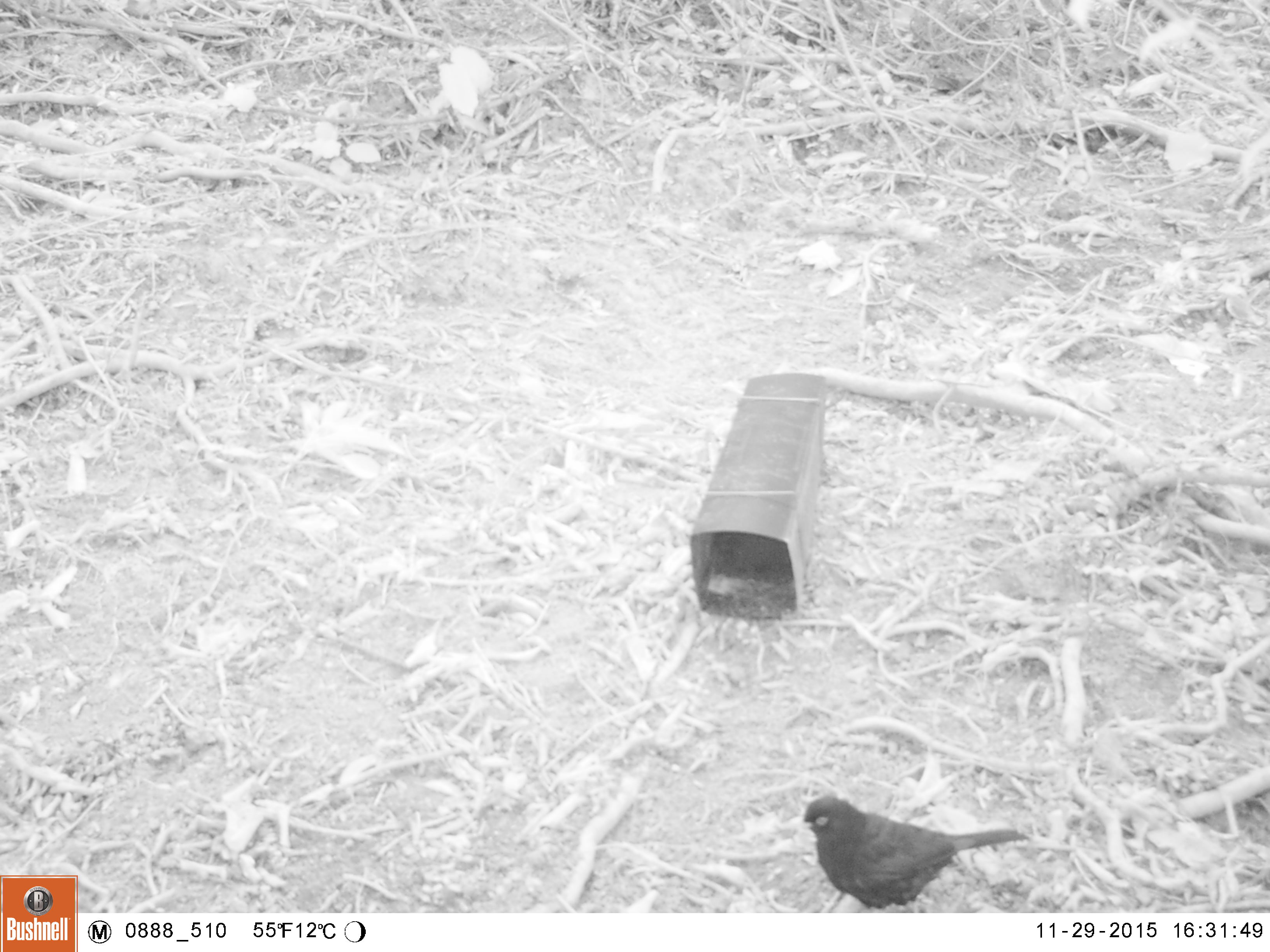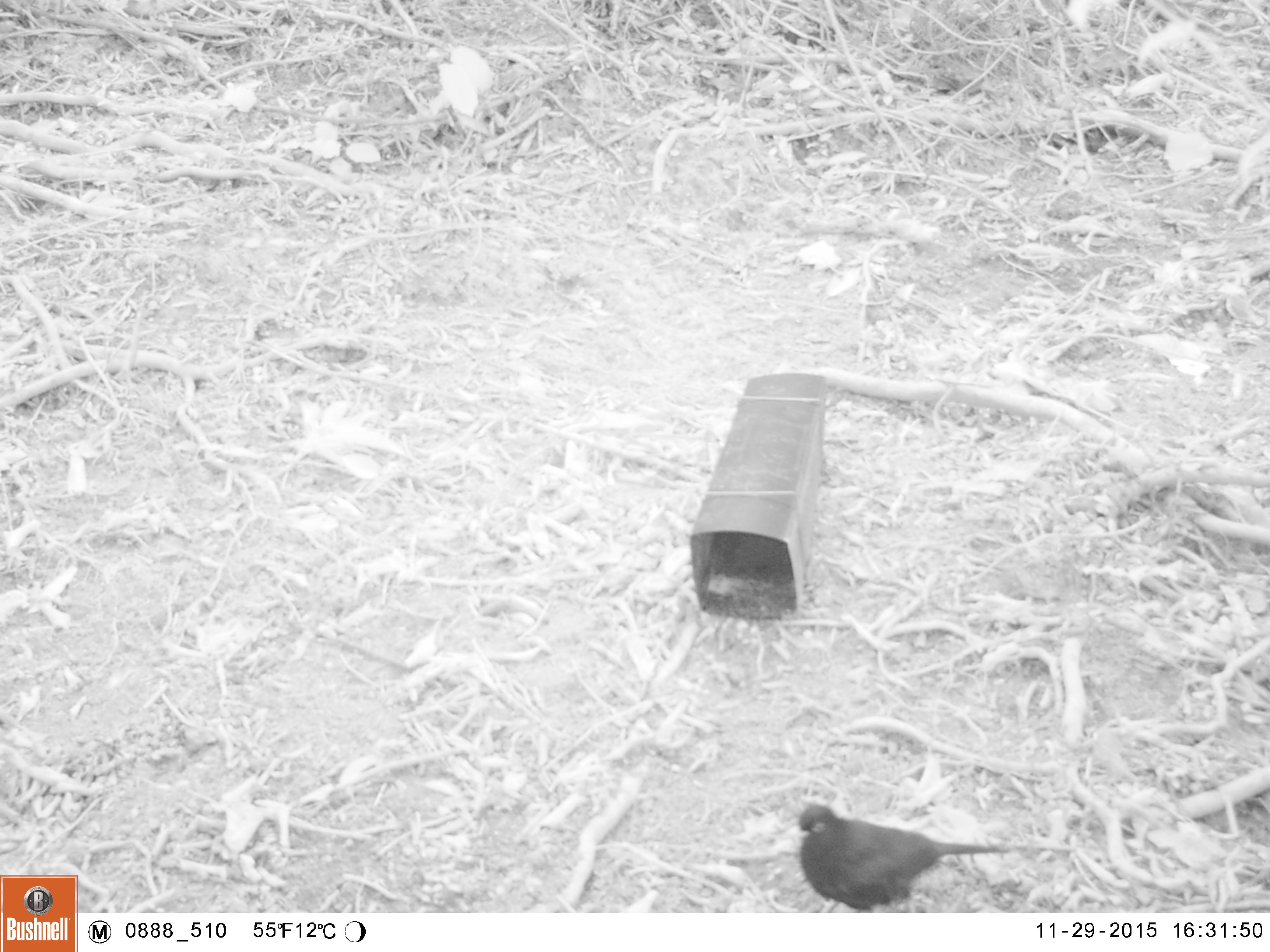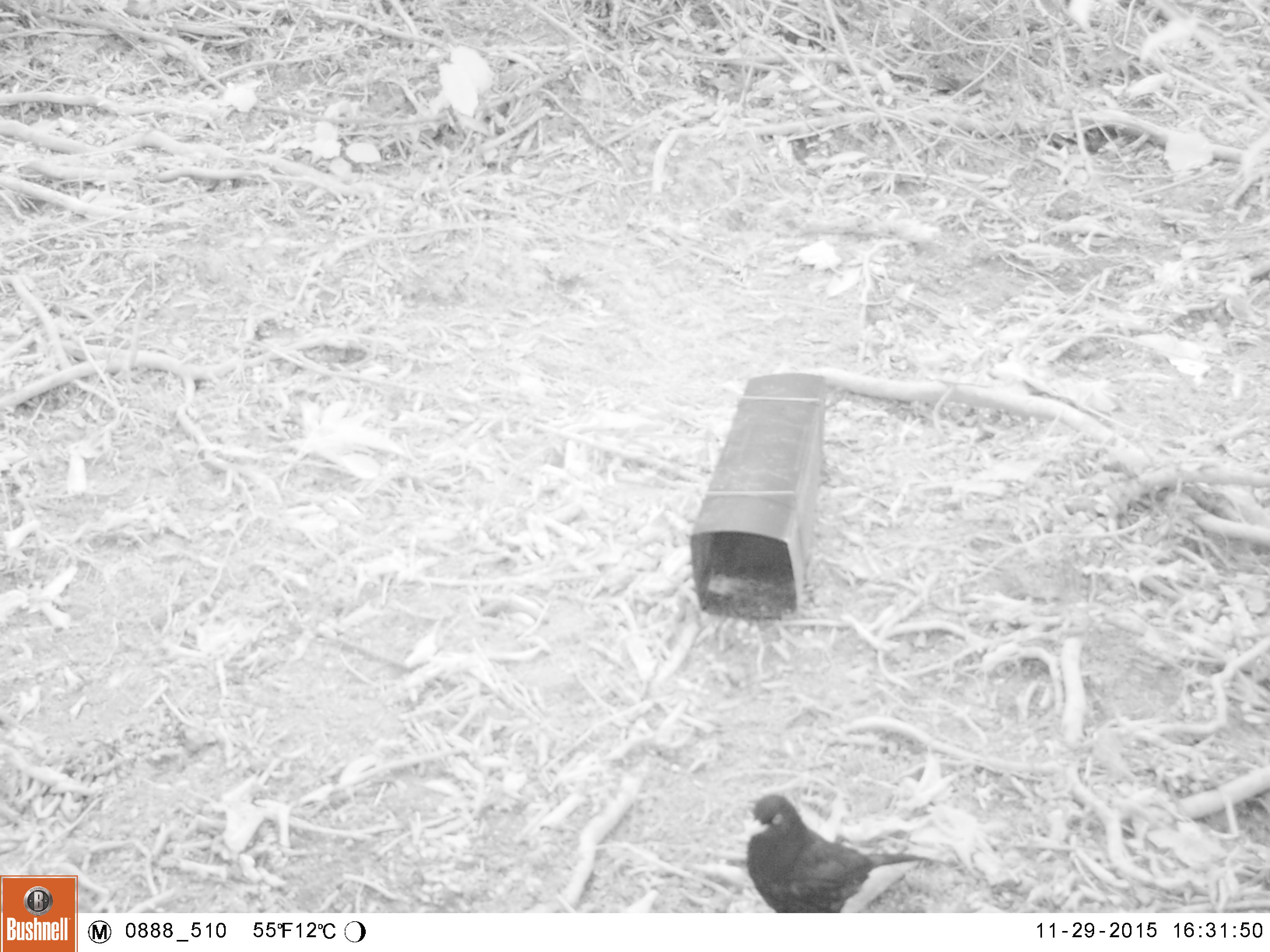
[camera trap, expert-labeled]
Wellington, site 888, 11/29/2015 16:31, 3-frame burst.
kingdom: Animalia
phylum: Chordata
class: Aves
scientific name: Aves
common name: bird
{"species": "bird (Aves)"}